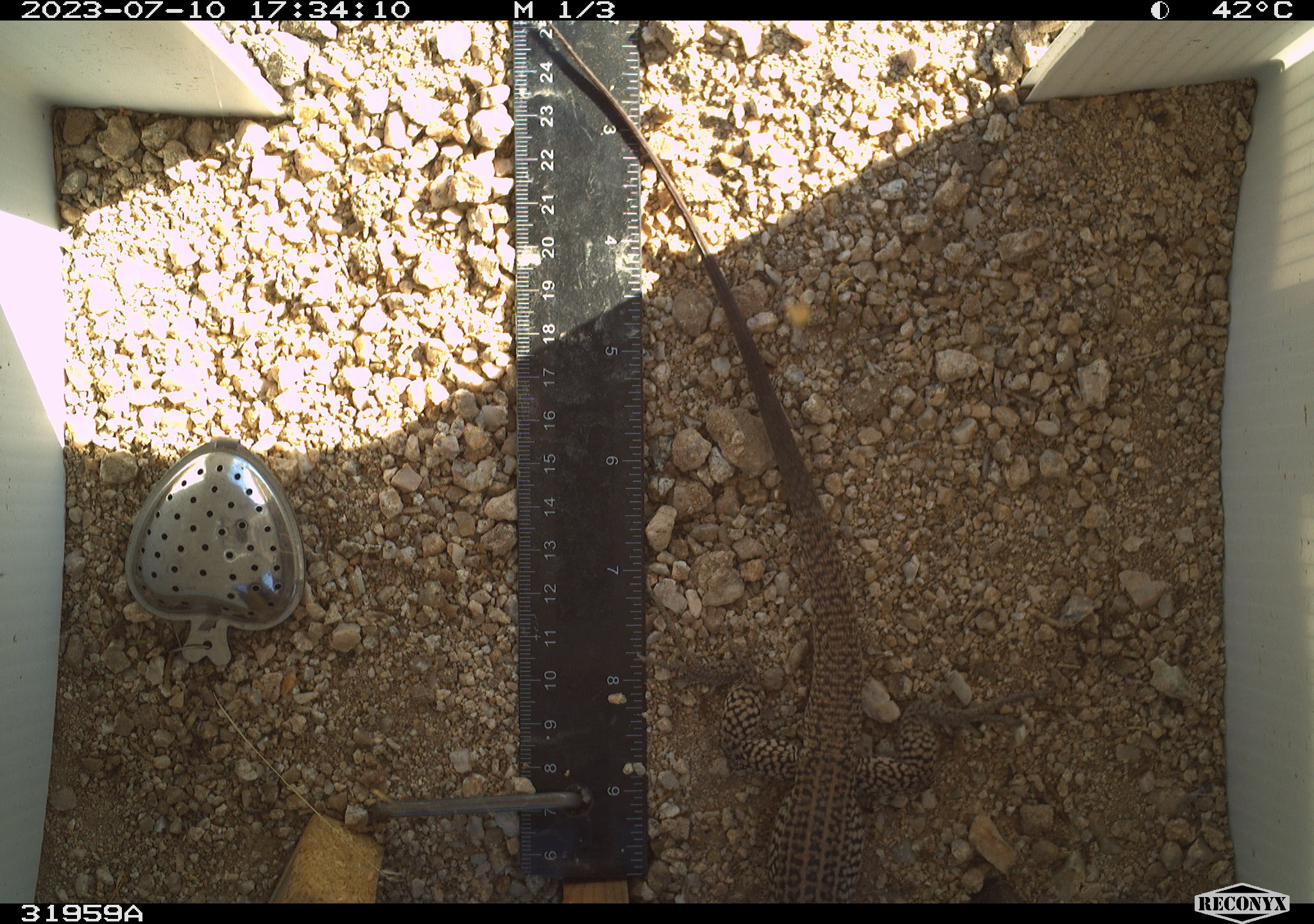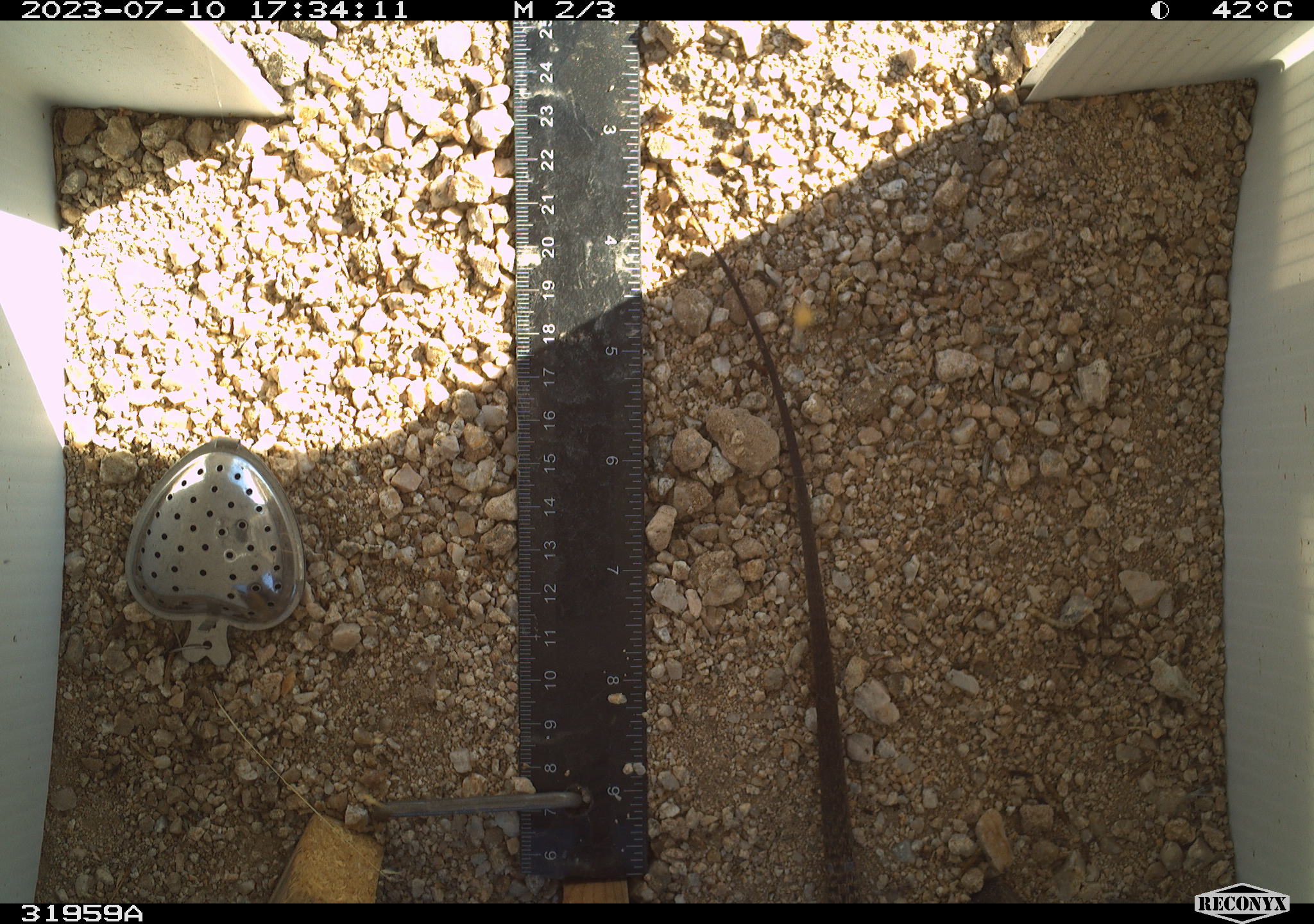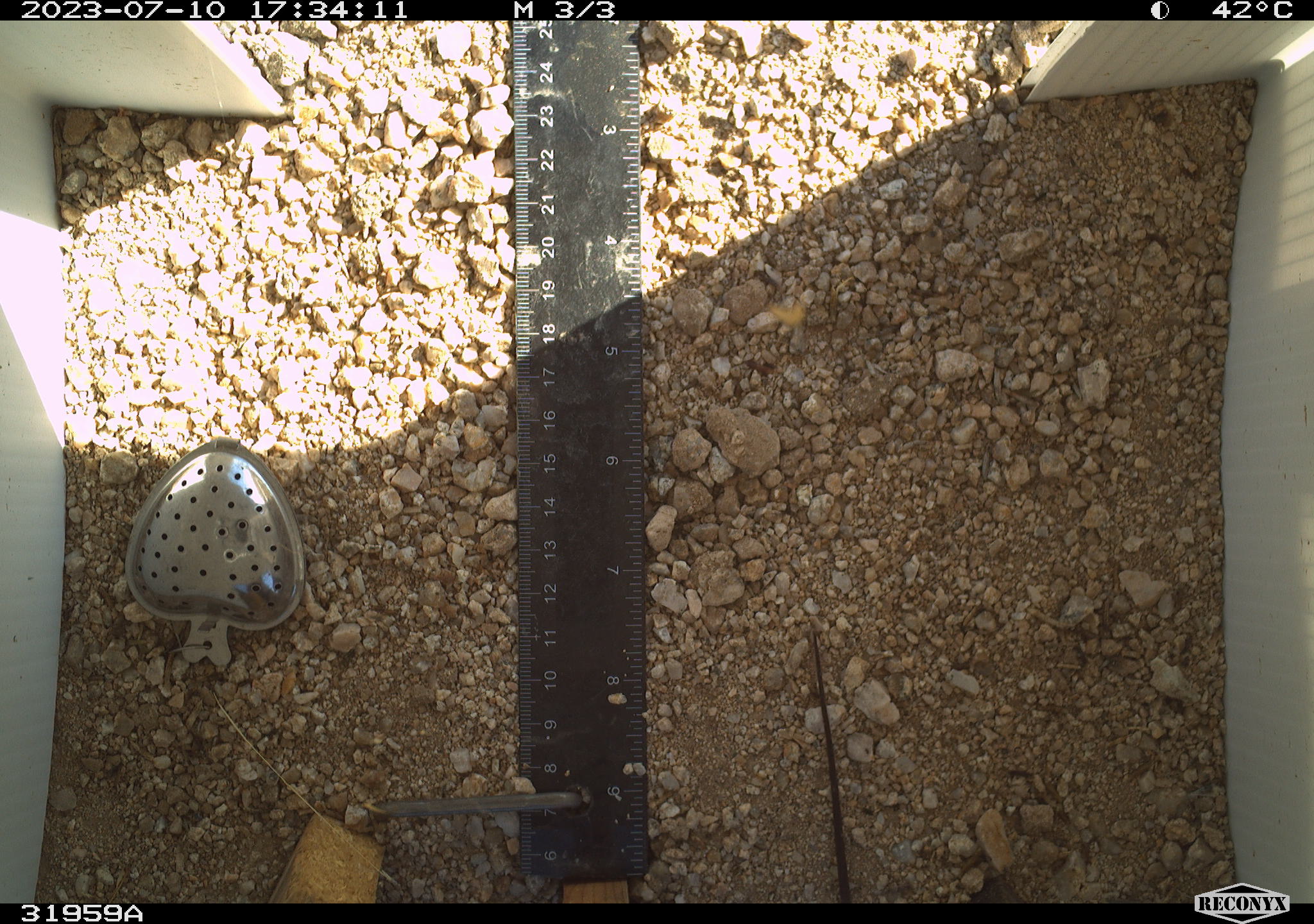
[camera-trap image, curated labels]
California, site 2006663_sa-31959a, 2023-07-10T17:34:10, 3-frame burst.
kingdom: Animalia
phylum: Chordata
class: Reptilia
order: Squamata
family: Teiidae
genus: Aspidoscelis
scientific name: Aspidoscelis tigris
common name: western whiptail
Western whiptail (Aspidoscelis tigris).